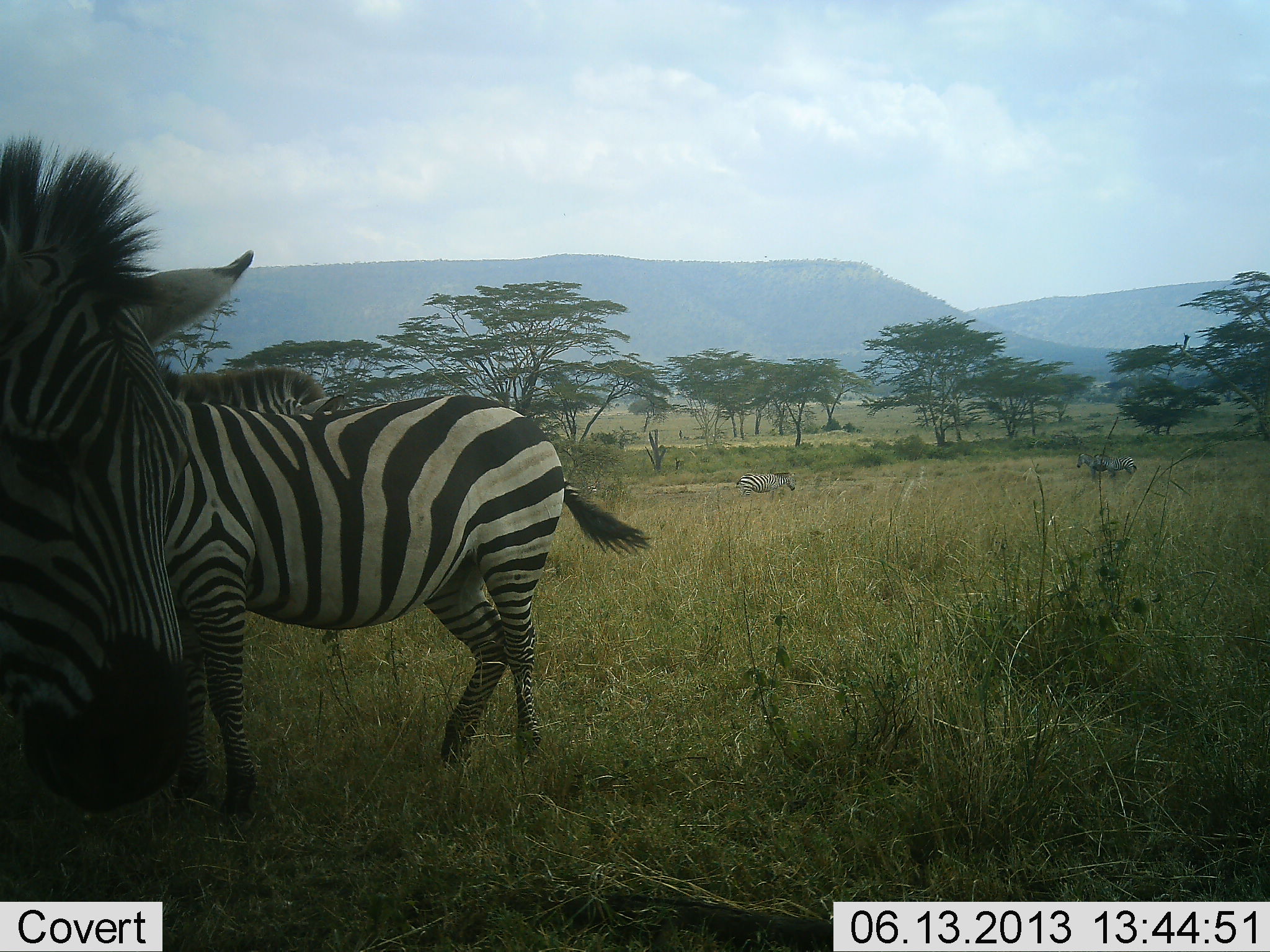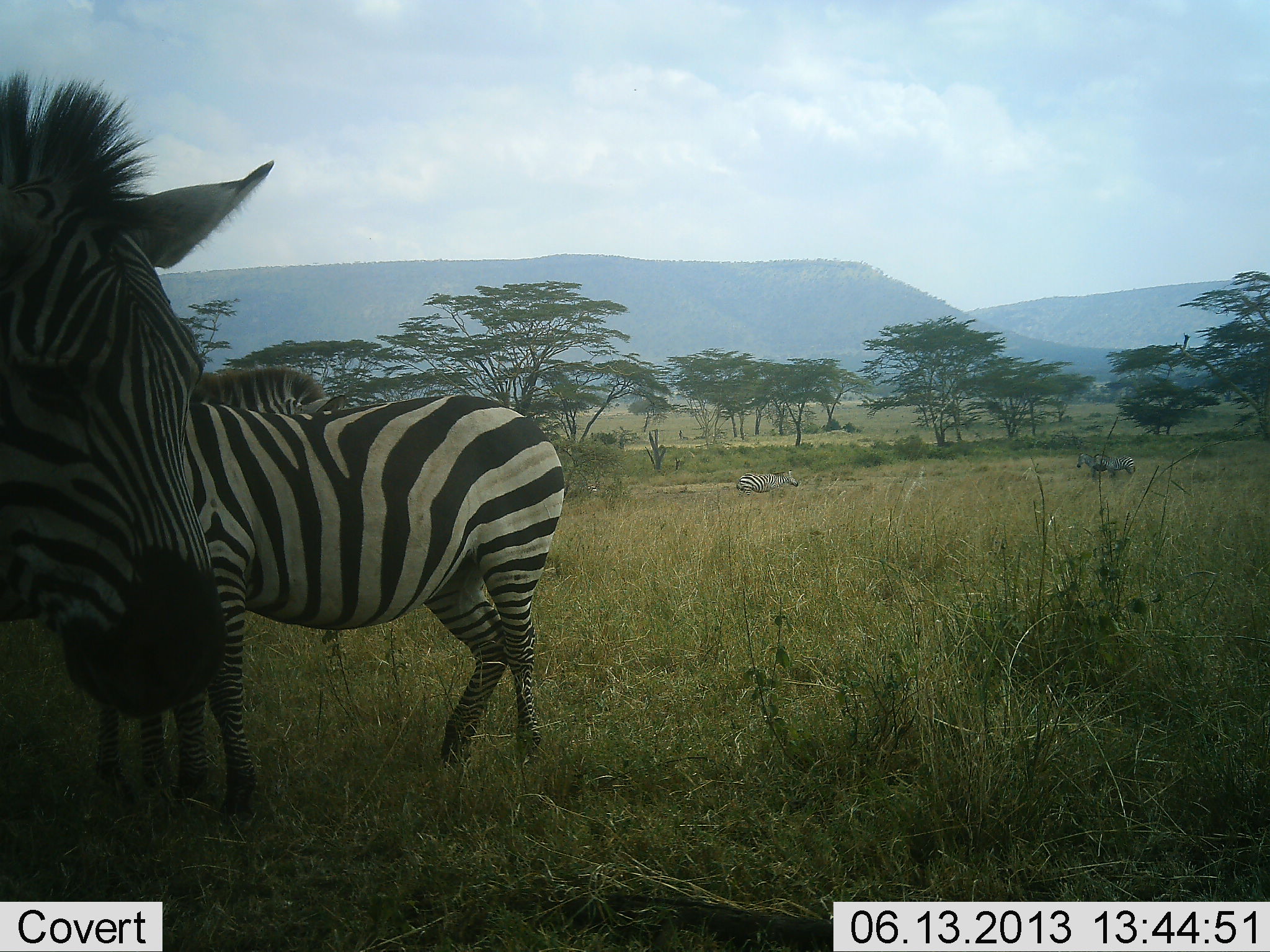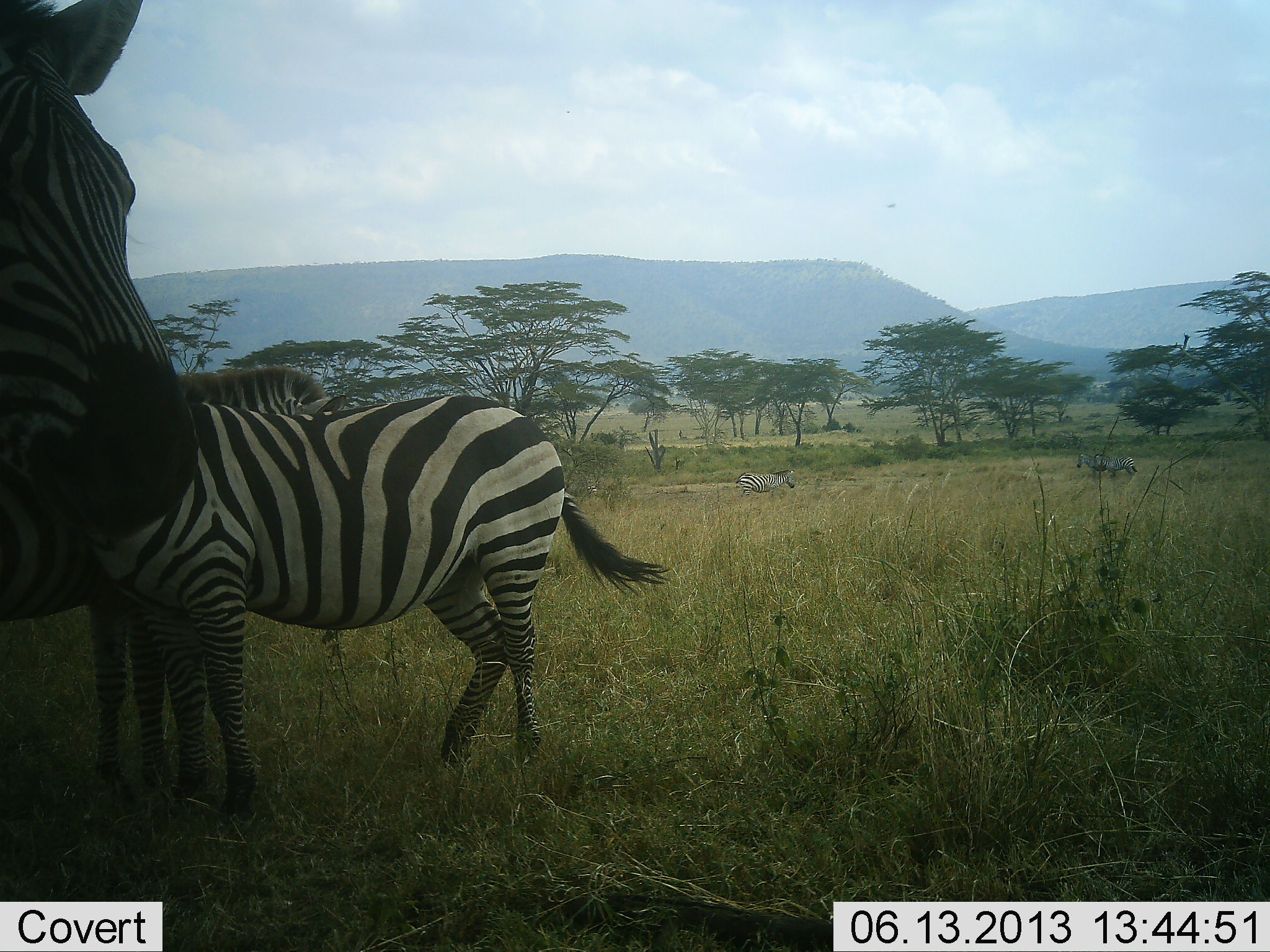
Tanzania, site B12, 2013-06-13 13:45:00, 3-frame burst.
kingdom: Animalia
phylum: Chordata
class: Mammalia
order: Perissodactyla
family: Equidae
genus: Equus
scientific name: Equus quagga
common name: plains zebra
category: zebra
Zebra (plains zebra) (Equus quagga), count 4. Behavior (volunteer vote fractions): standing 84%, resting 11%, moving 11%, interacting 8%. Young present (vote fraction): 5%. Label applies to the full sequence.